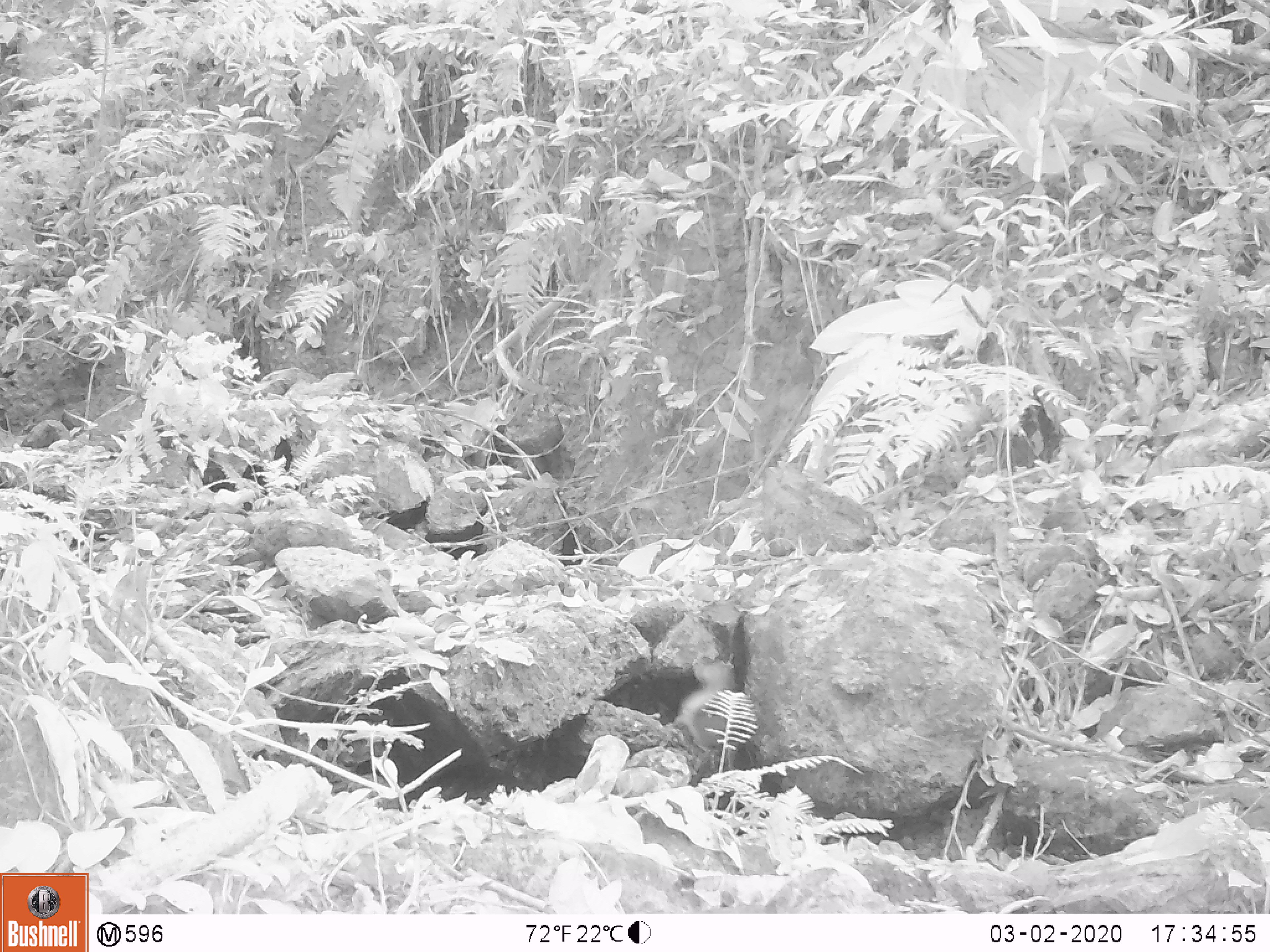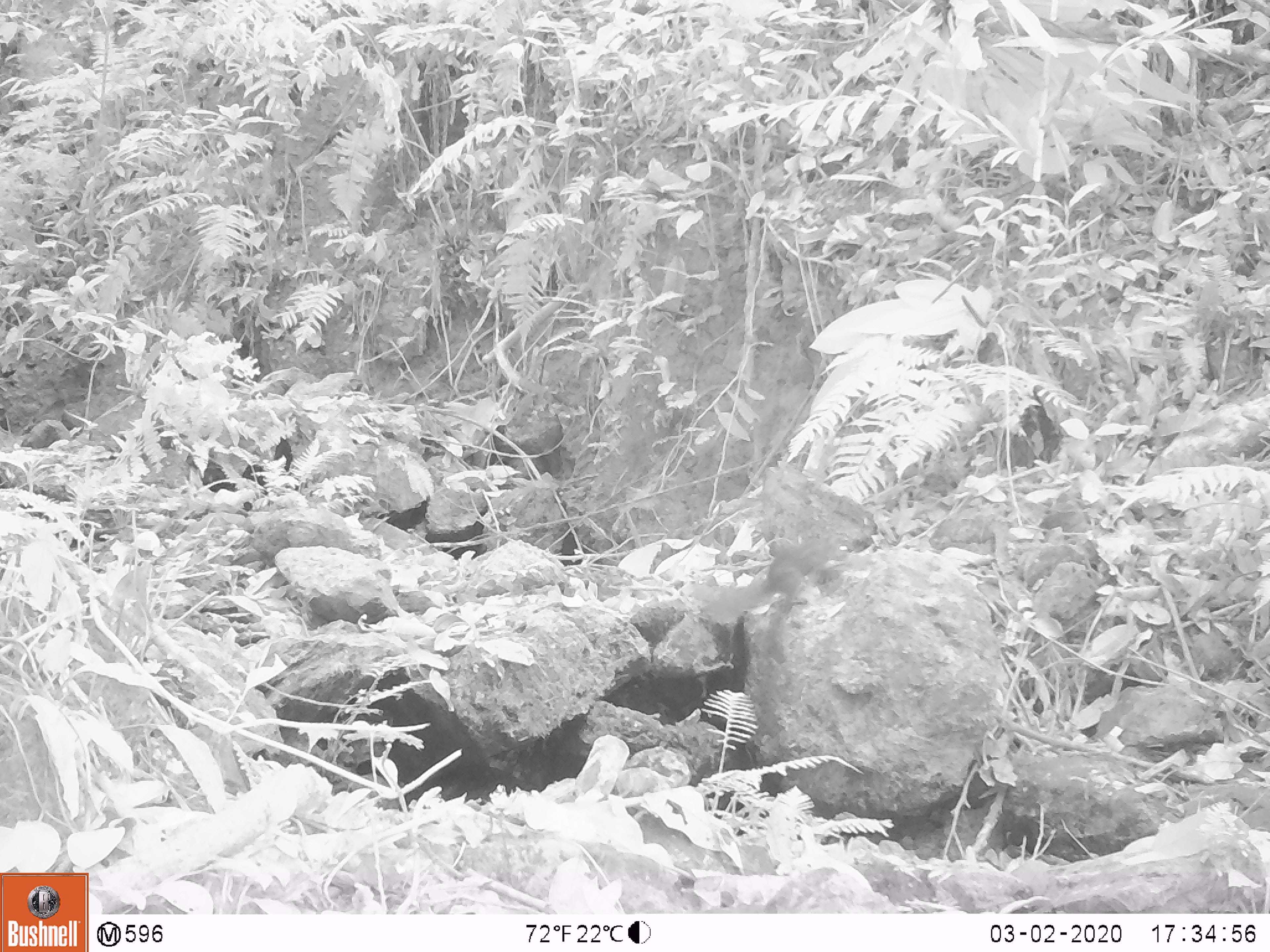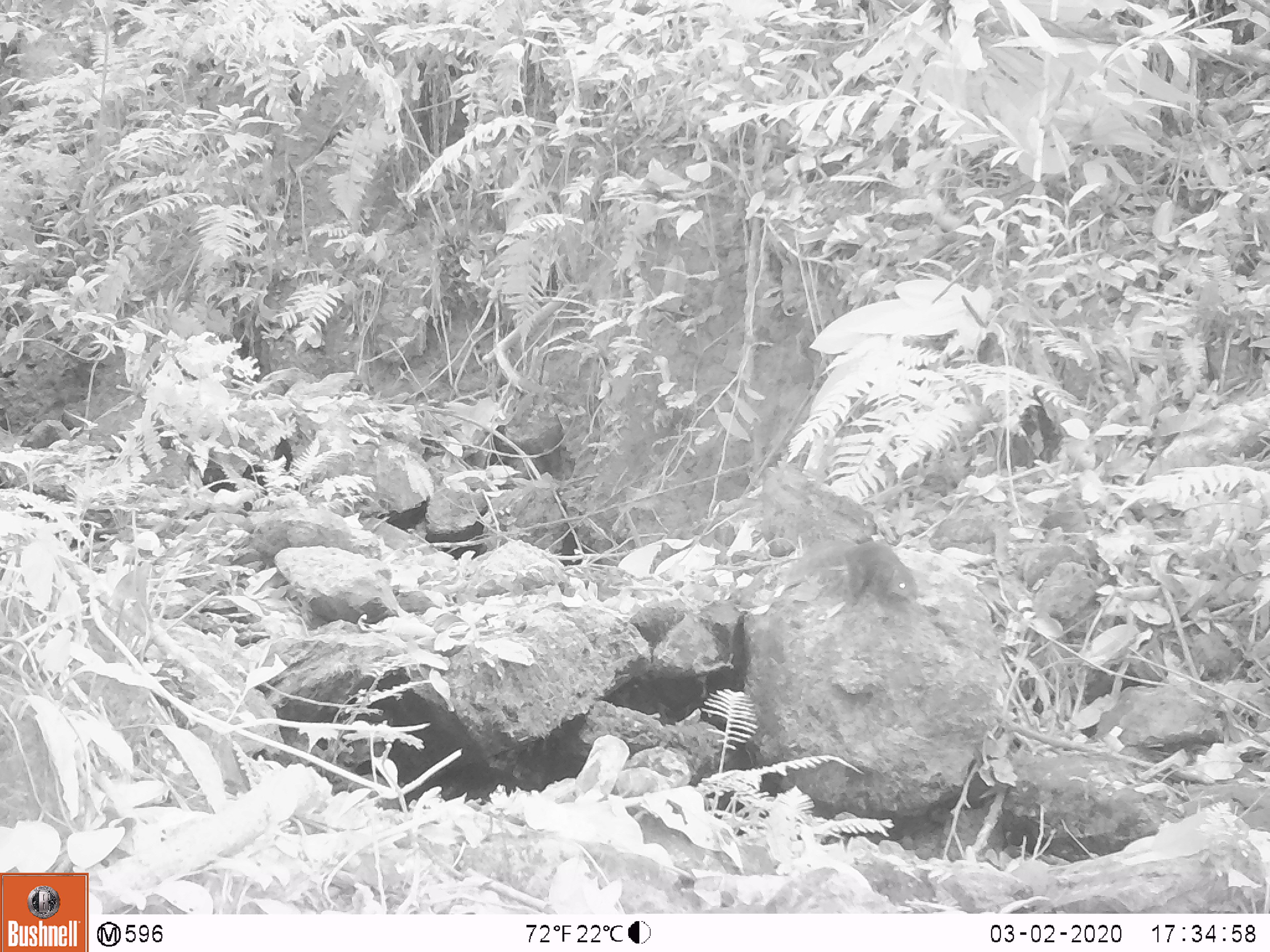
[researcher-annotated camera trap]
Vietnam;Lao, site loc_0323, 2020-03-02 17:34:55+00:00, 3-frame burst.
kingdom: Animalia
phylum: Chordata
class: Mammalia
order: Rodentia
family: Sciuridae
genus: Dremomys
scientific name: Dremomys rufigenis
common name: red-cheeked squirrel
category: red cheeked squirrel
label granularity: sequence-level